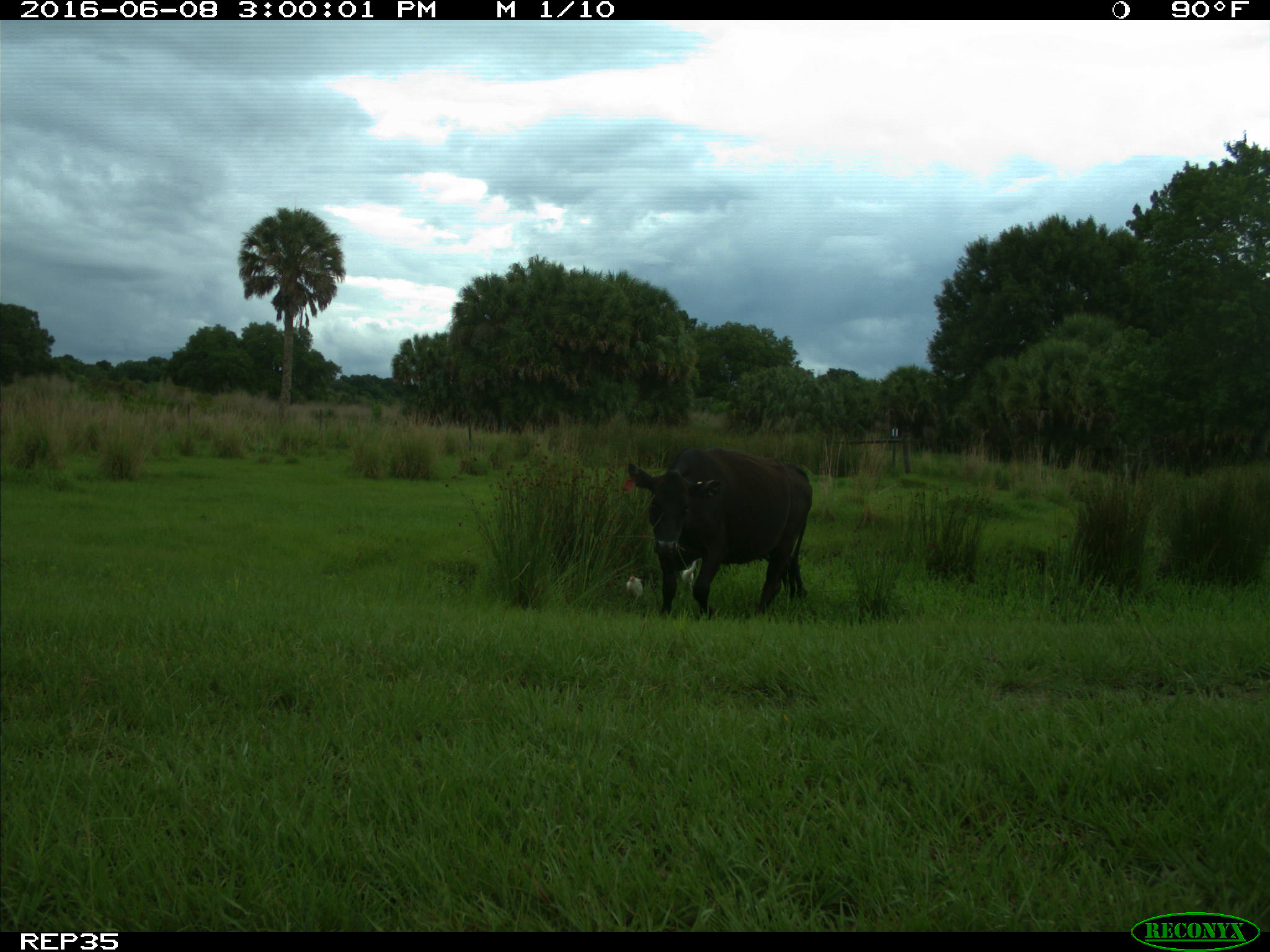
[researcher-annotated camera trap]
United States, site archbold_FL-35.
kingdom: Animalia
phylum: Chordata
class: Mammalia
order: Artiodactyla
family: Bovidae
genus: Bos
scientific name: Bos taurus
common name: domestic cow